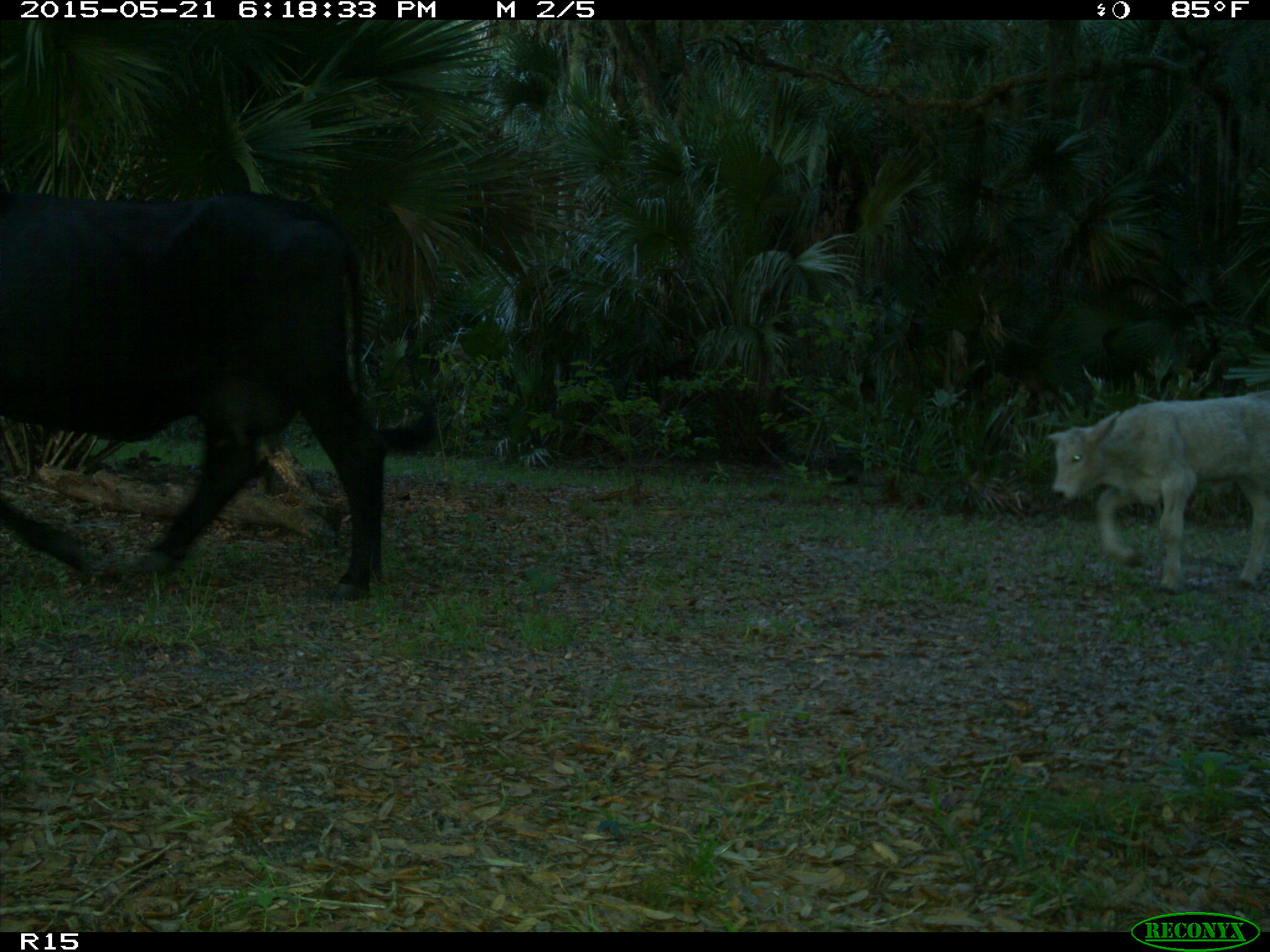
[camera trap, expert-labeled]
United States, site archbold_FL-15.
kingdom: Animalia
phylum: Chordata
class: Mammalia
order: Artiodactyla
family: Bovidae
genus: Bos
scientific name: Bos taurus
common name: domestic cow